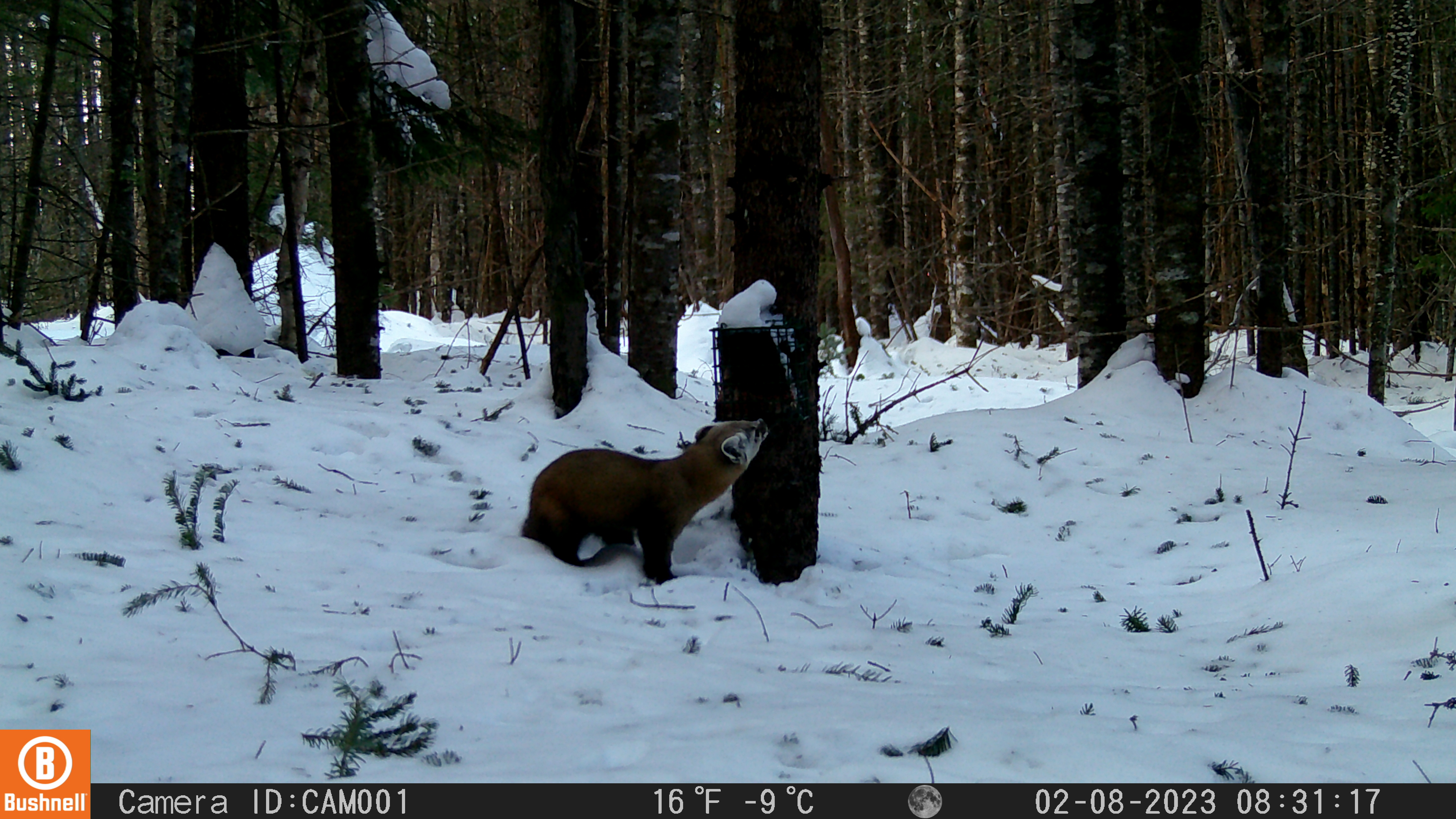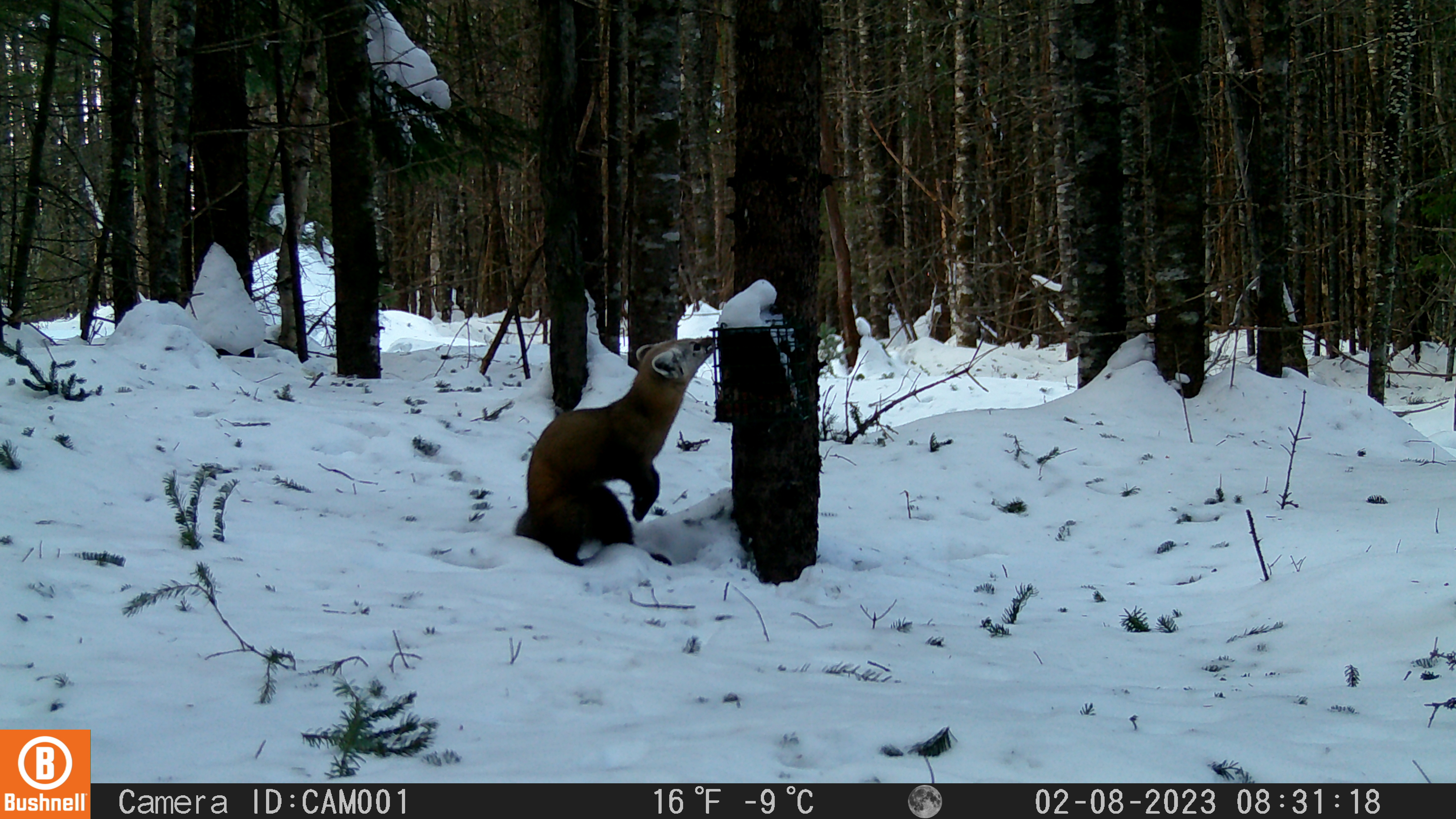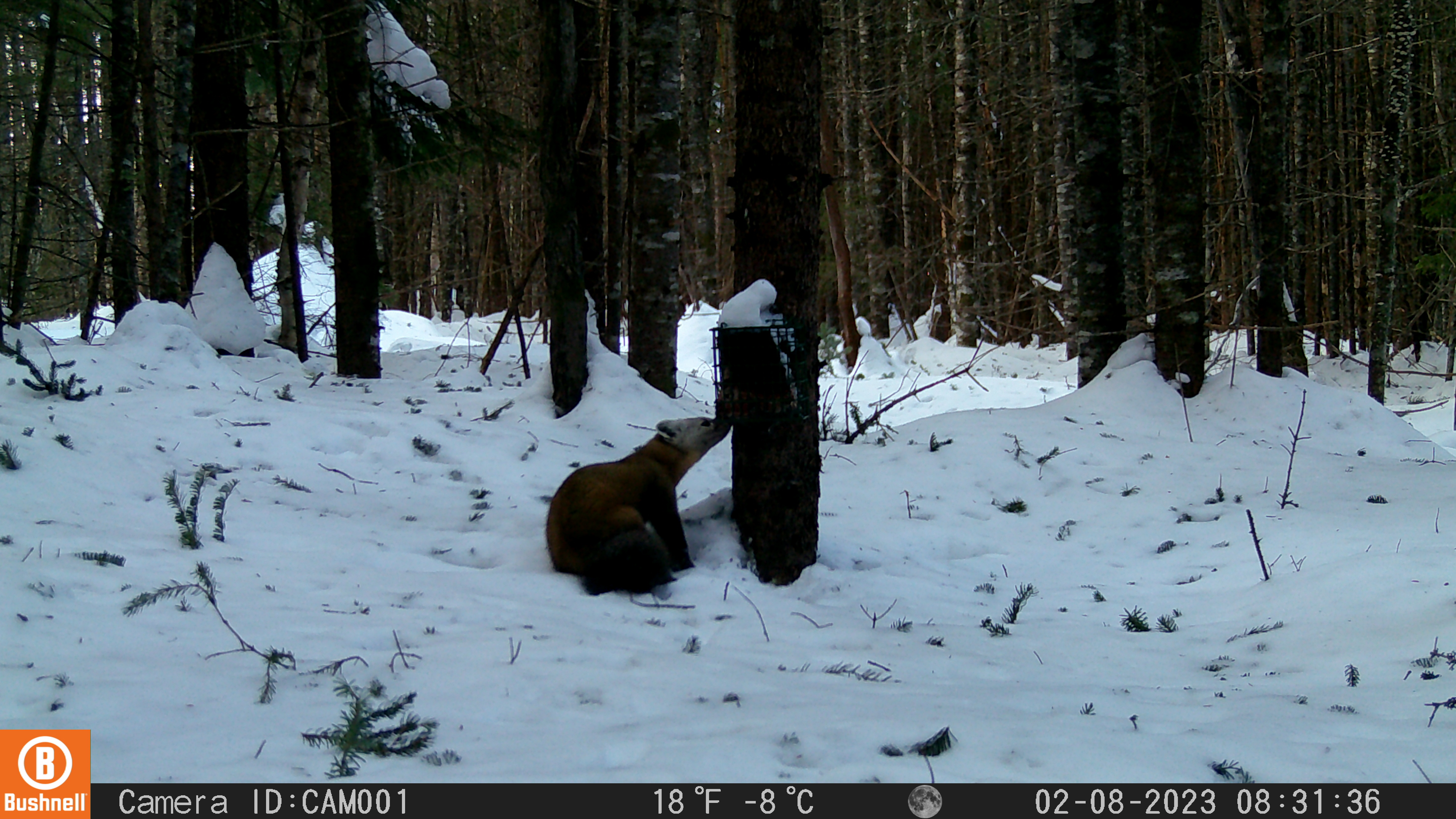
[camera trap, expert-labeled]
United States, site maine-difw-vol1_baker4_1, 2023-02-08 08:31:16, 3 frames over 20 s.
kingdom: Animalia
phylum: Chordata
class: Mammalia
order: Carnivora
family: Mustelidae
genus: Martes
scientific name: Martes americana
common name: american marten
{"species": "american marten (Martes americana)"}